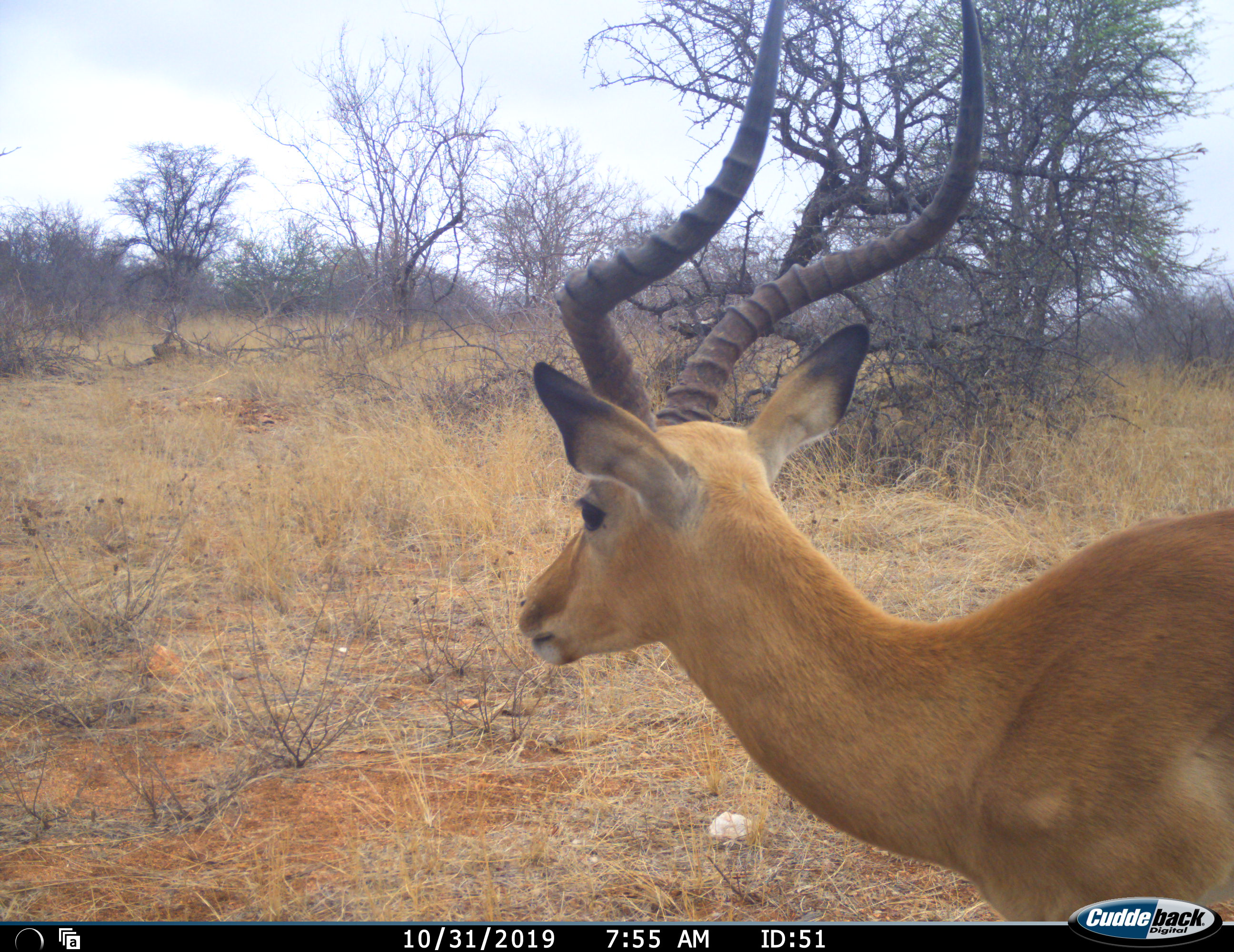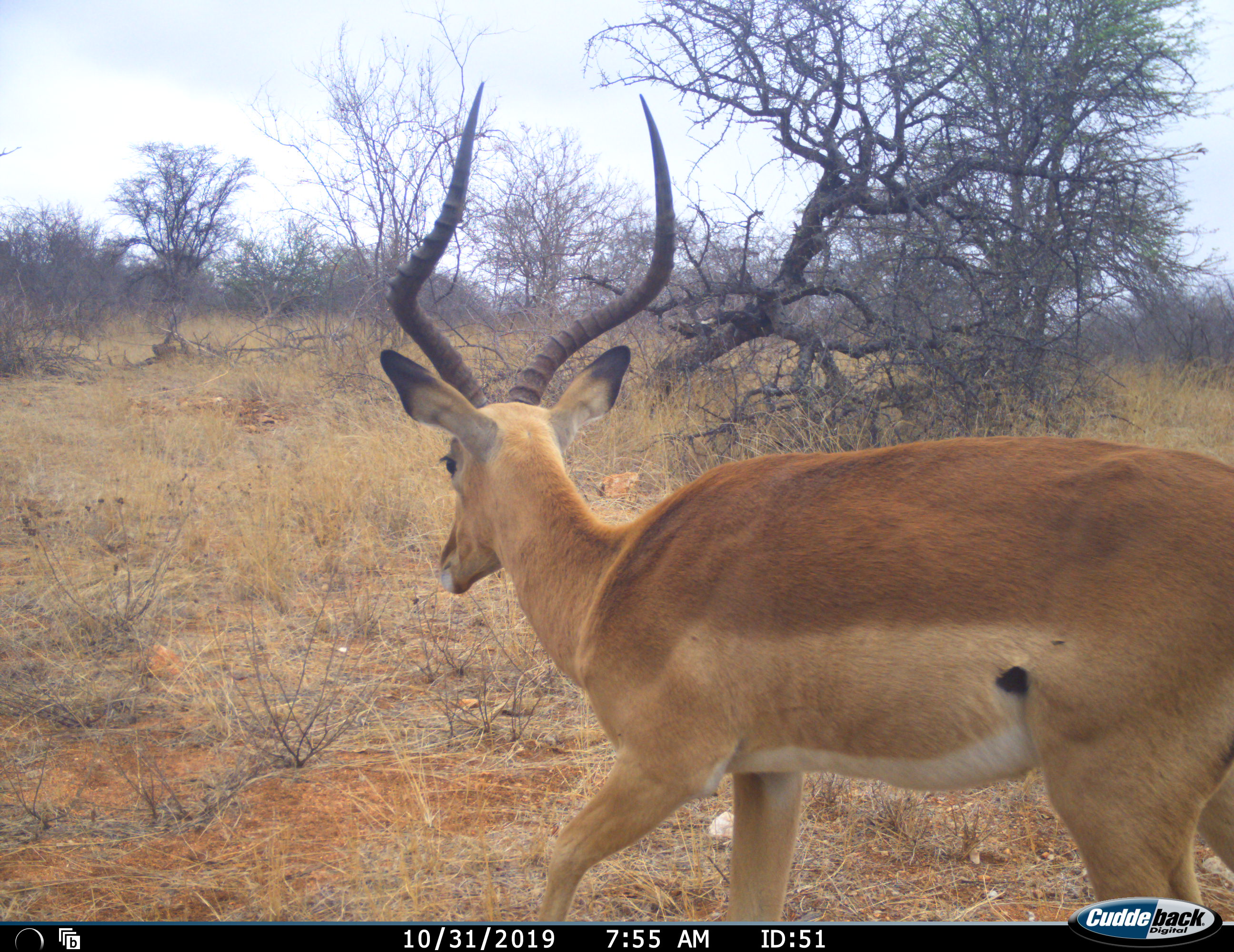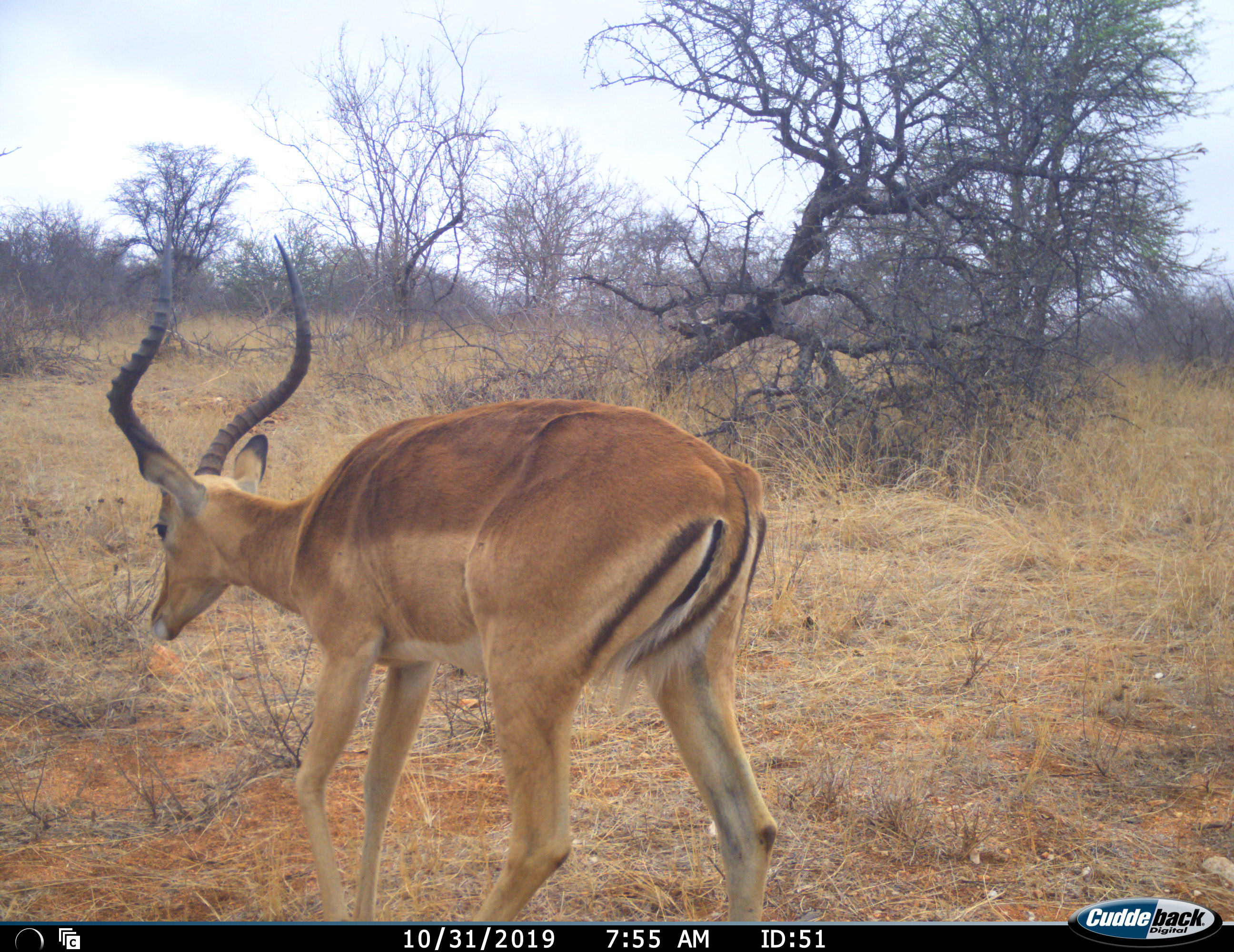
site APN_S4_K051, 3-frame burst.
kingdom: Animalia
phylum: Chordata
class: Mammalia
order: Artiodactyla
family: Bovidae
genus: Aepyceros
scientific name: Aepyceros melampus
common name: impala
Impala (Aepyceros melampus), count 1. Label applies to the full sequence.